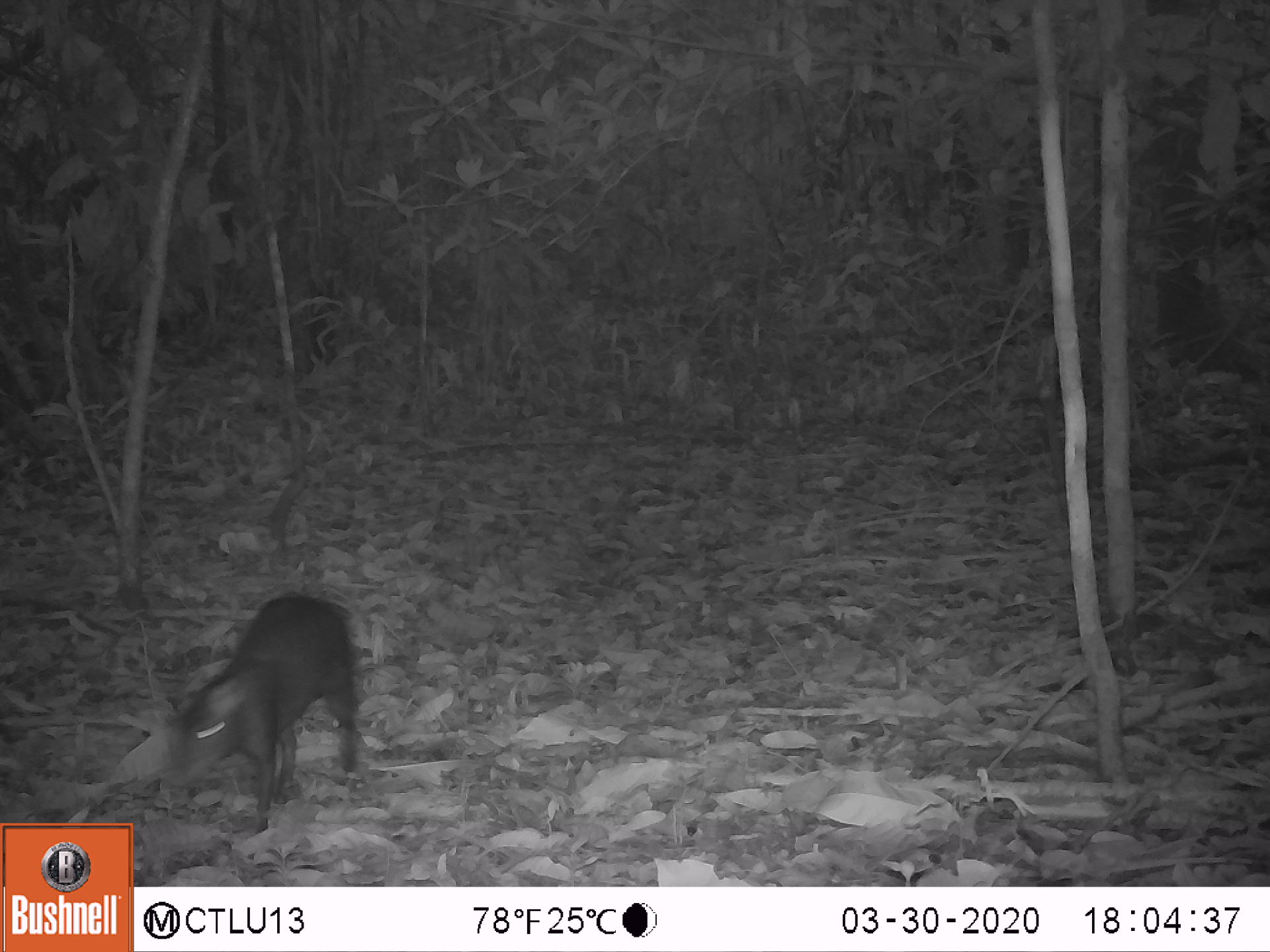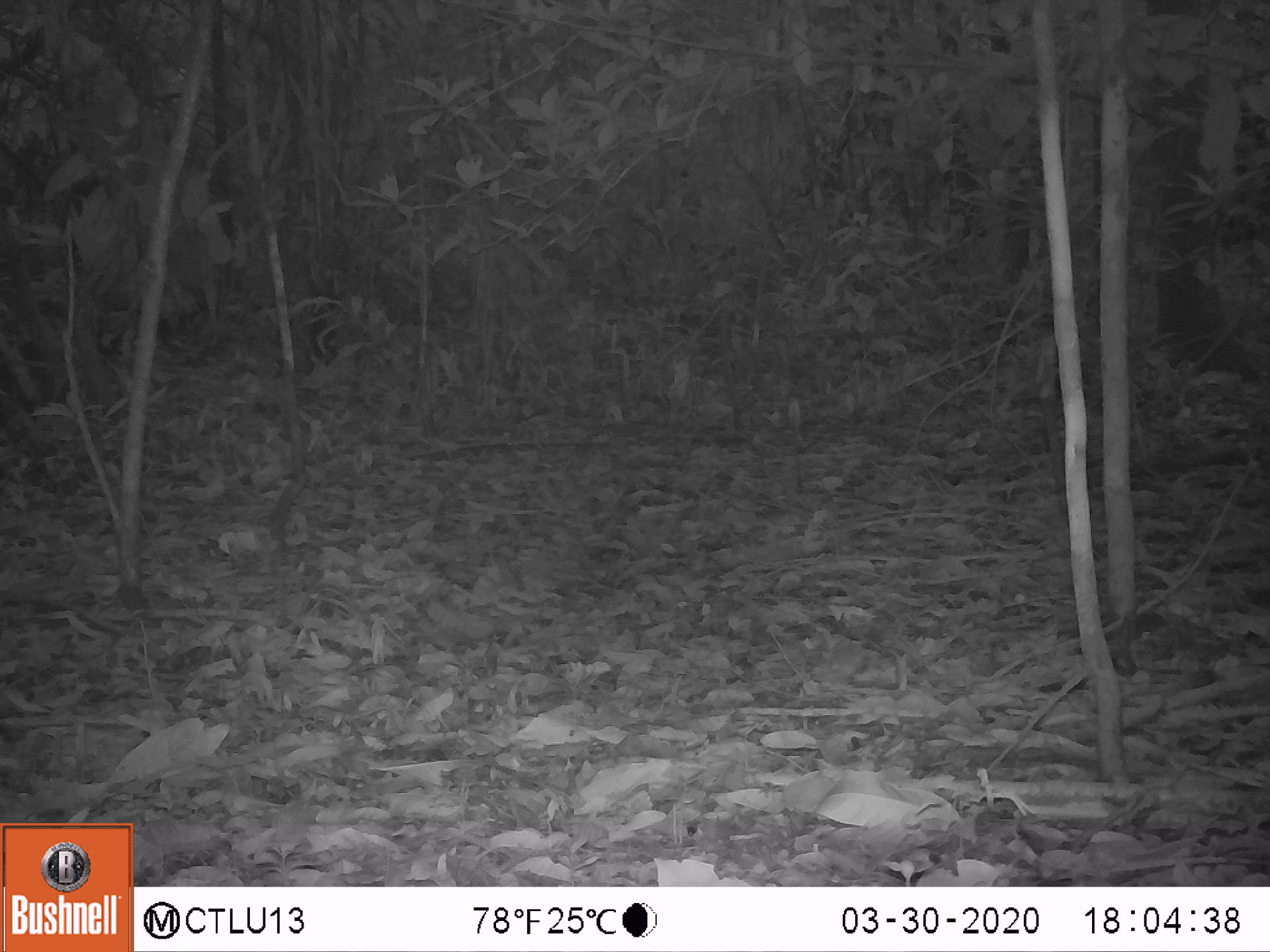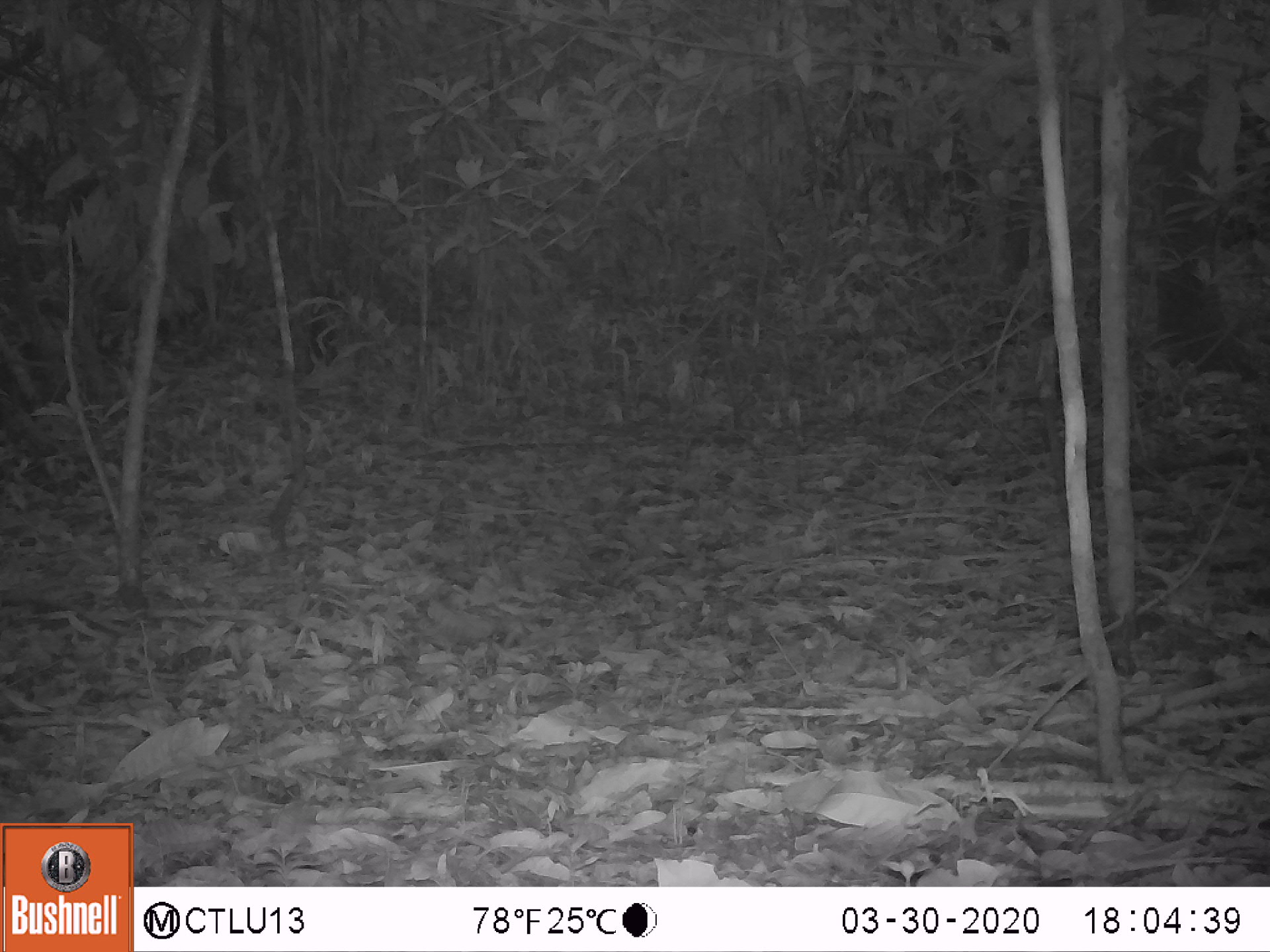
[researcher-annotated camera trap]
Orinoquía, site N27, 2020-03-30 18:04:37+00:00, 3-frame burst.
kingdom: Animalia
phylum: Chordata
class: Mammalia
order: Rodentia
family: Dasyproctidae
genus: Dasyprocta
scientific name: Dasyprocta fuliginosa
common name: black agouti